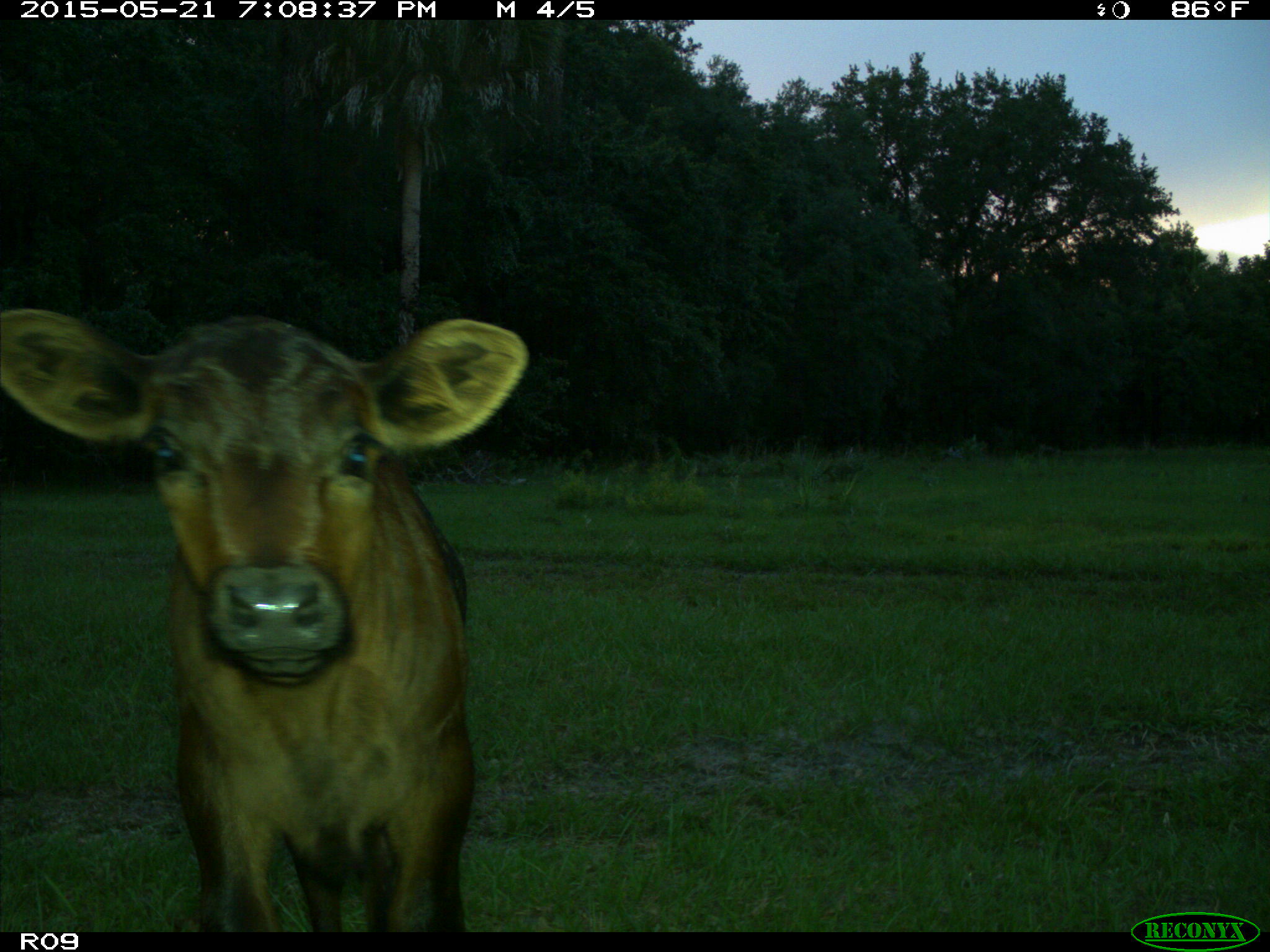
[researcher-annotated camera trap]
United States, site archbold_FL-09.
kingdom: Animalia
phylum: Chordata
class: Mammalia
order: Artiodactyla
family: Bovidae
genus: Bos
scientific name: Bos taurus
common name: domestic cow